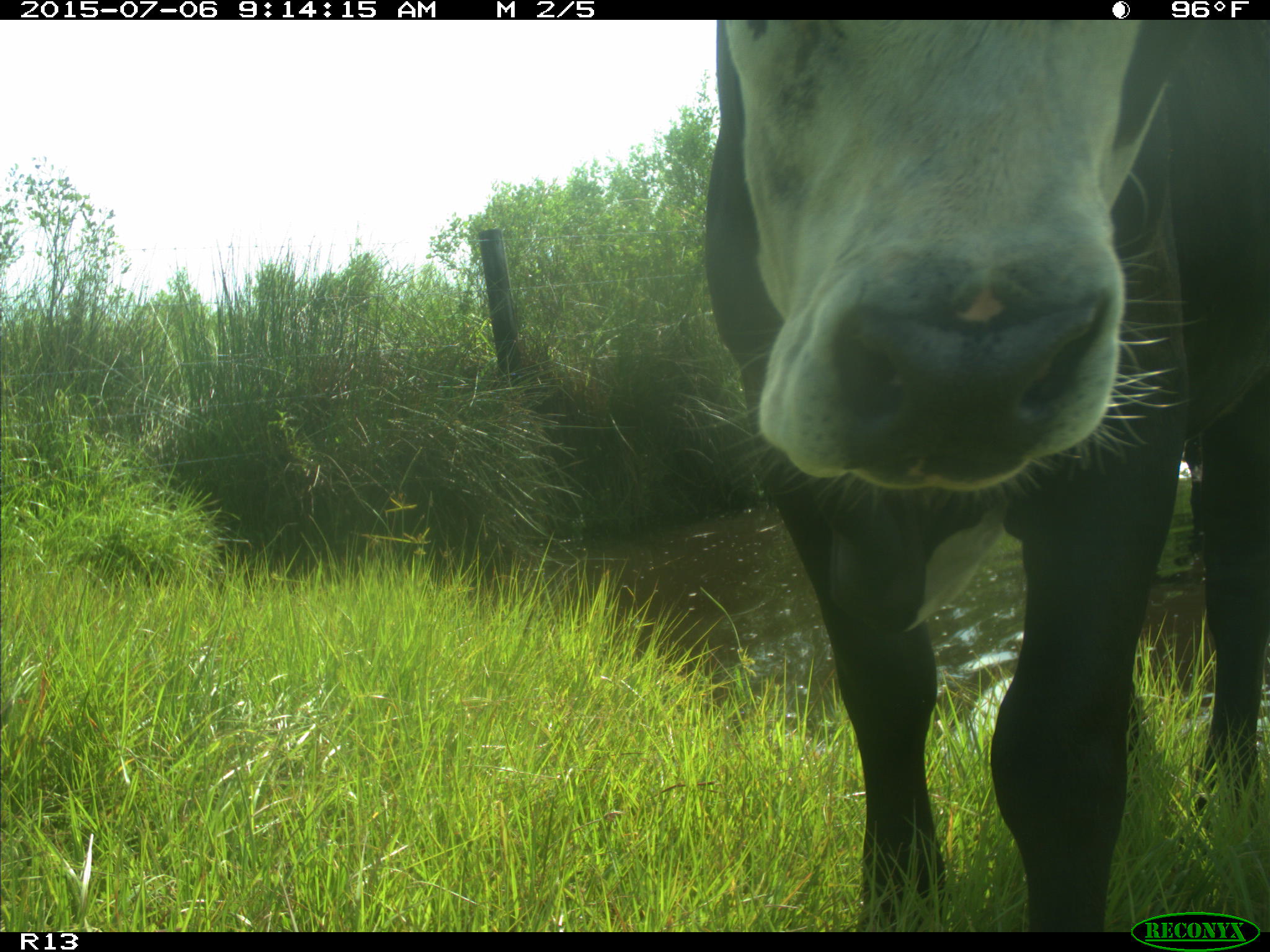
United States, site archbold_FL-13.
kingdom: Animalia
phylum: Chordata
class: Mammalia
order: Artiodactyla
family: Bovidae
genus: Bos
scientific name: Bos taurus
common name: domestic cow